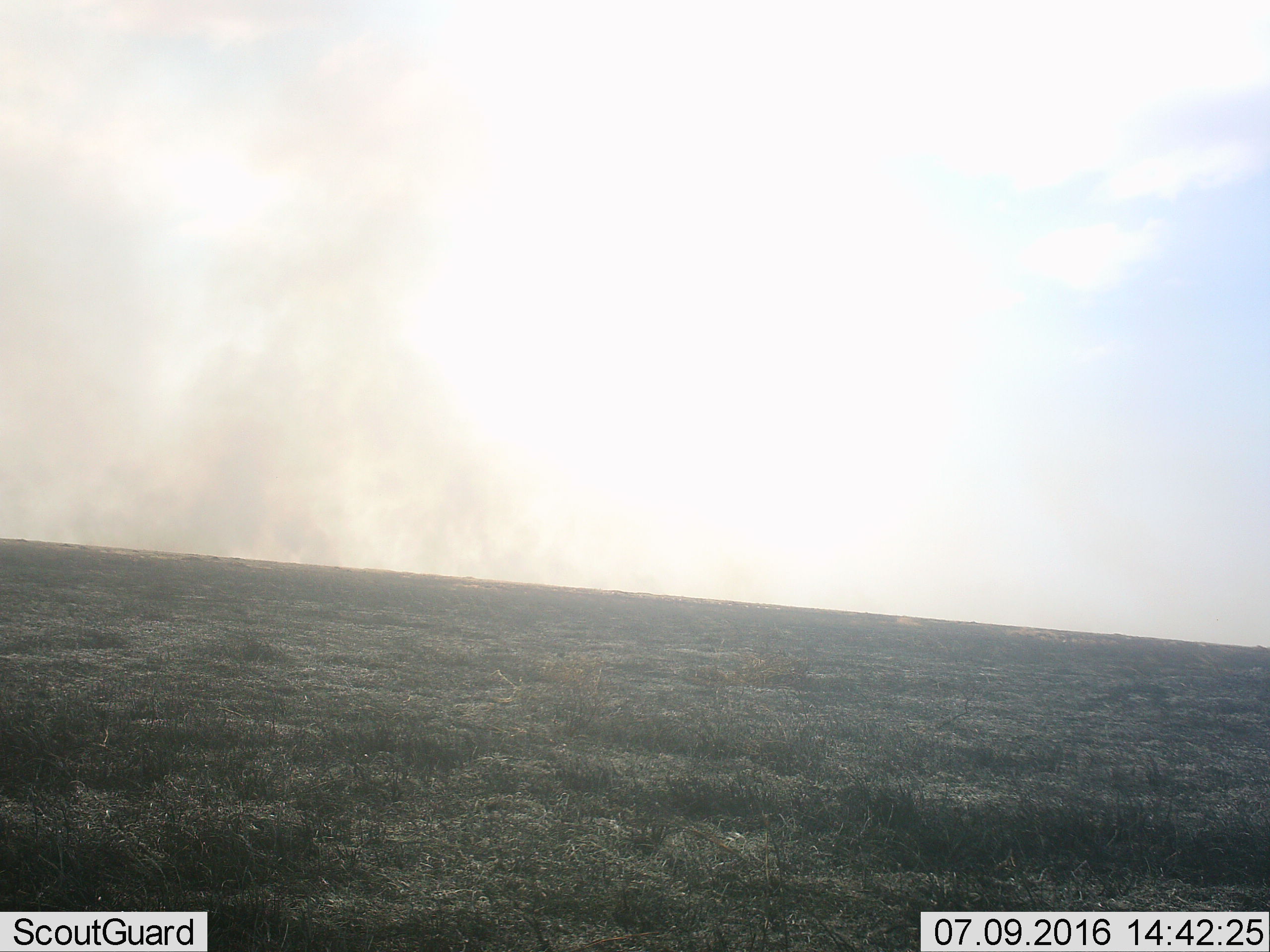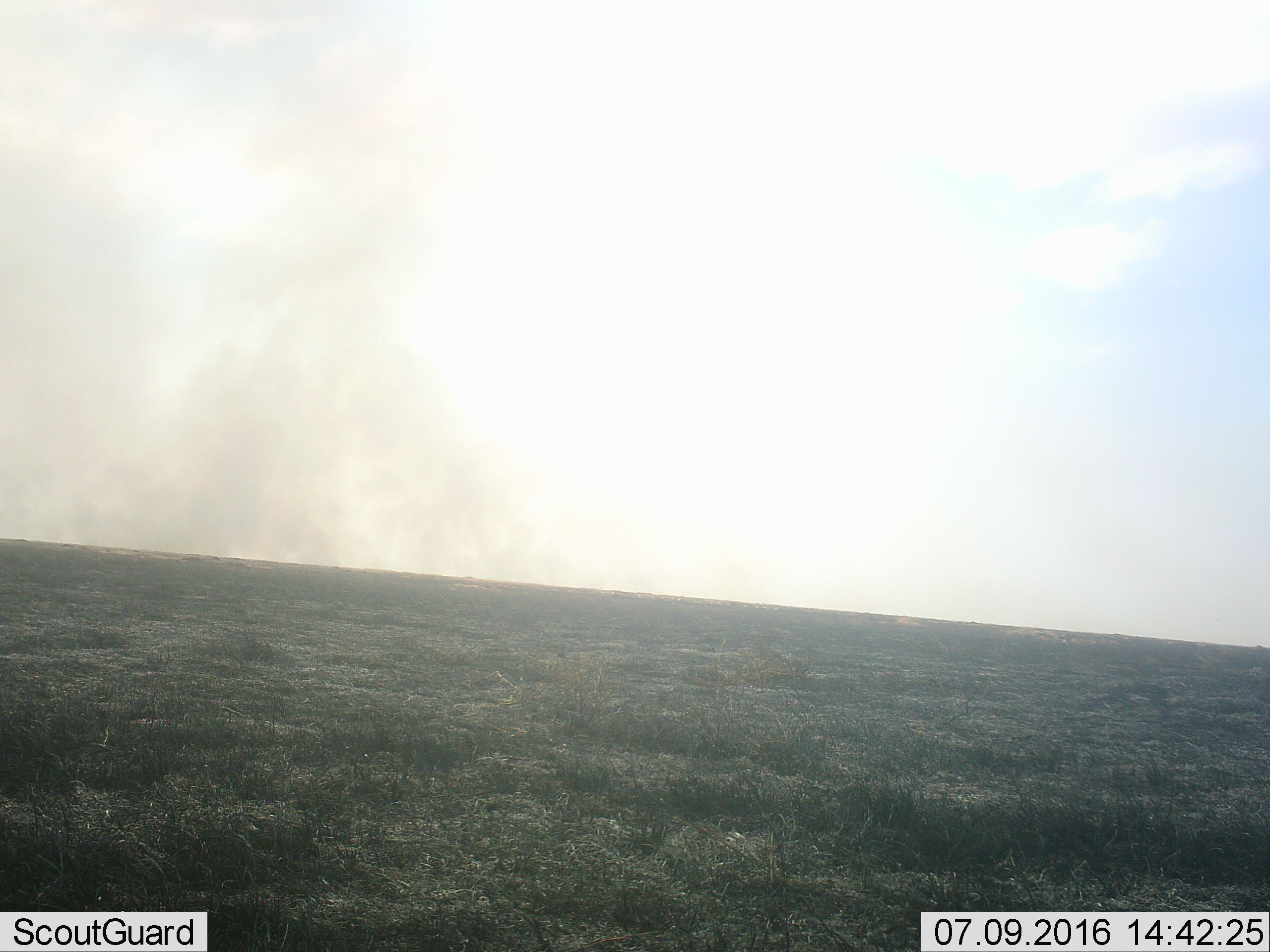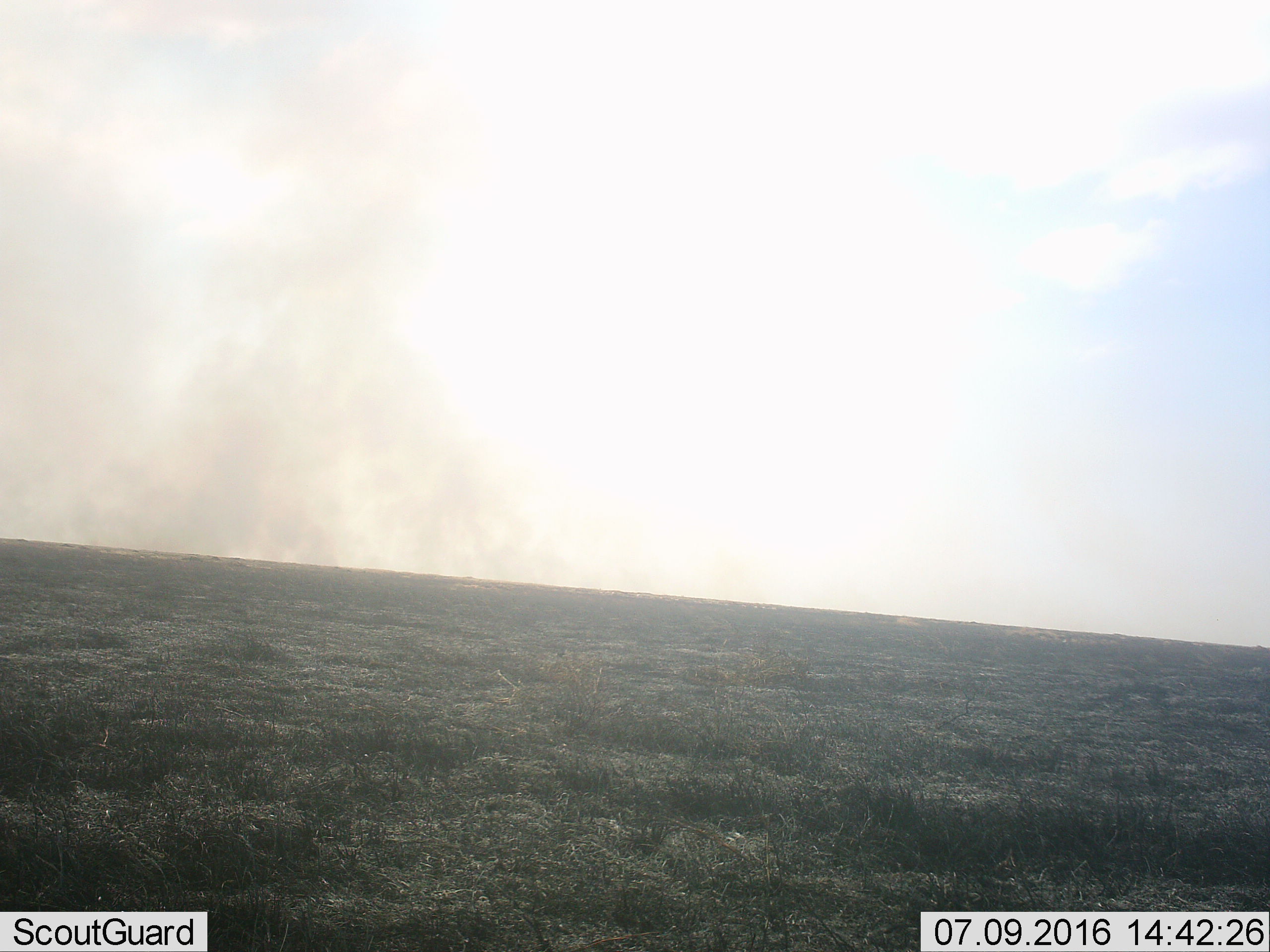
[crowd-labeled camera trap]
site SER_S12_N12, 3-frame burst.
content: unidentified animal